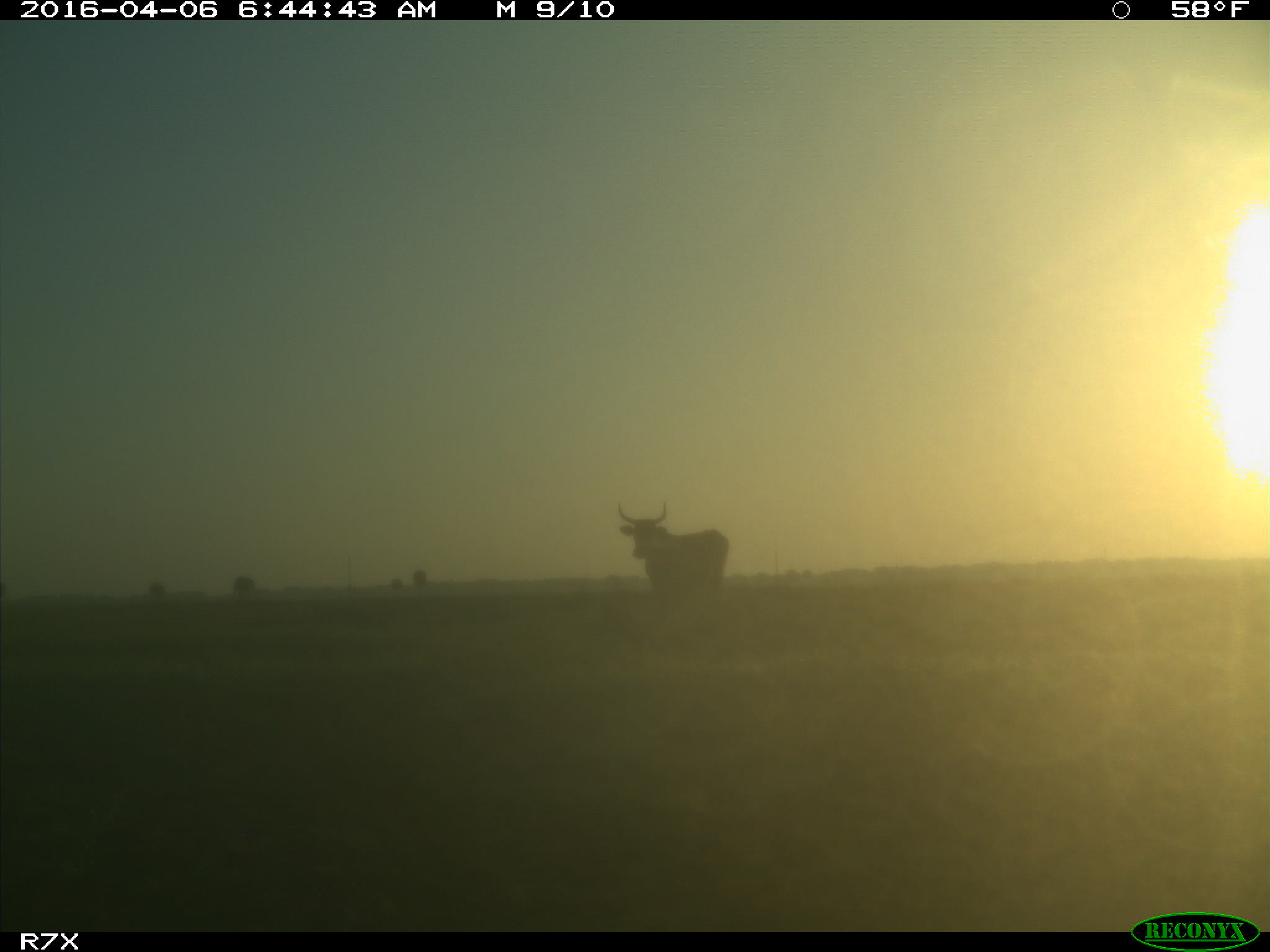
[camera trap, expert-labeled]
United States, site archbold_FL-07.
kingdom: Animalia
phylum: Chordata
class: Mammalia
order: Artiodactyla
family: Bovidae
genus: Bos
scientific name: Bos taurus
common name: domestic cow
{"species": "Bos taurus (domestic cow)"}